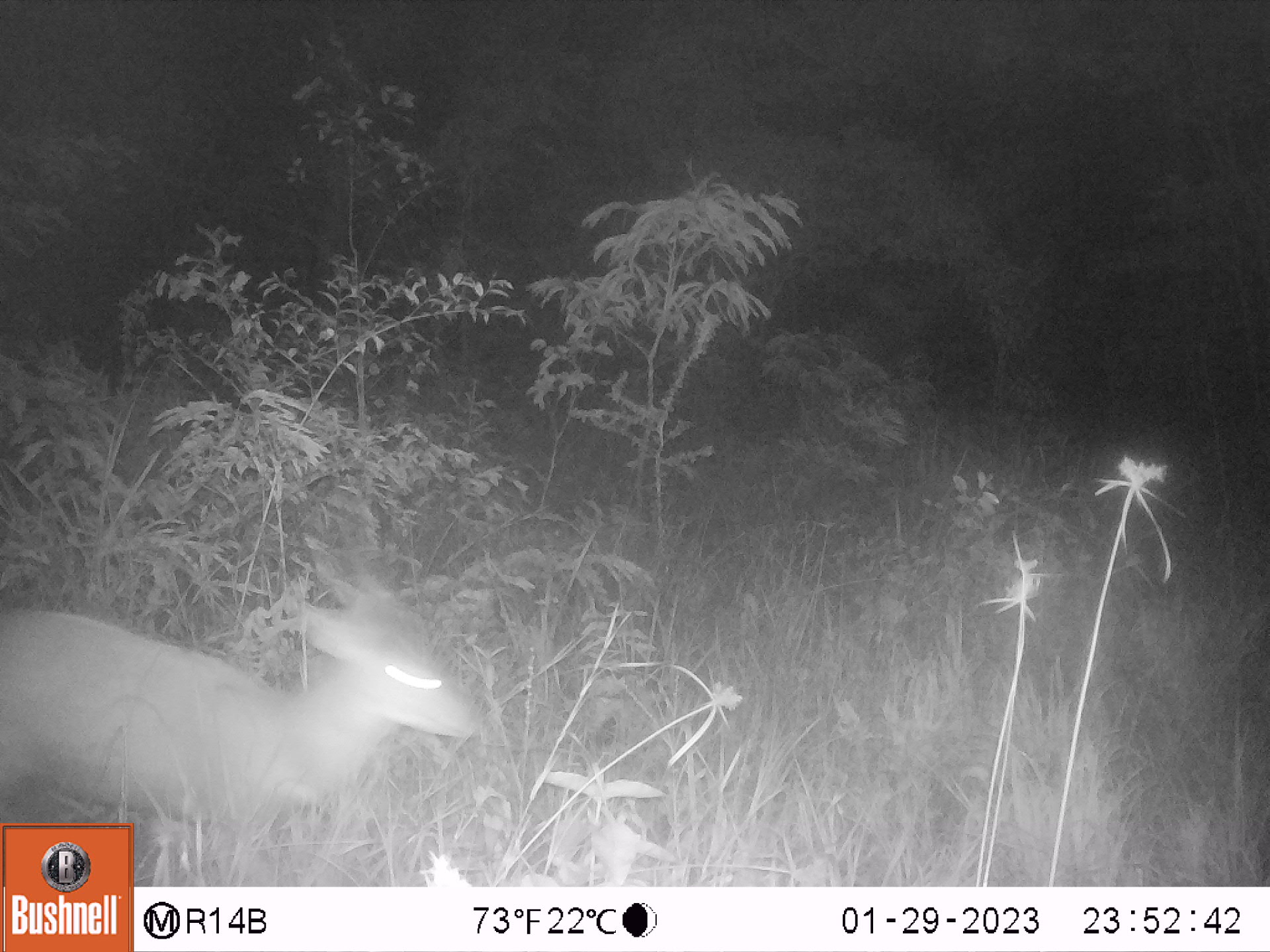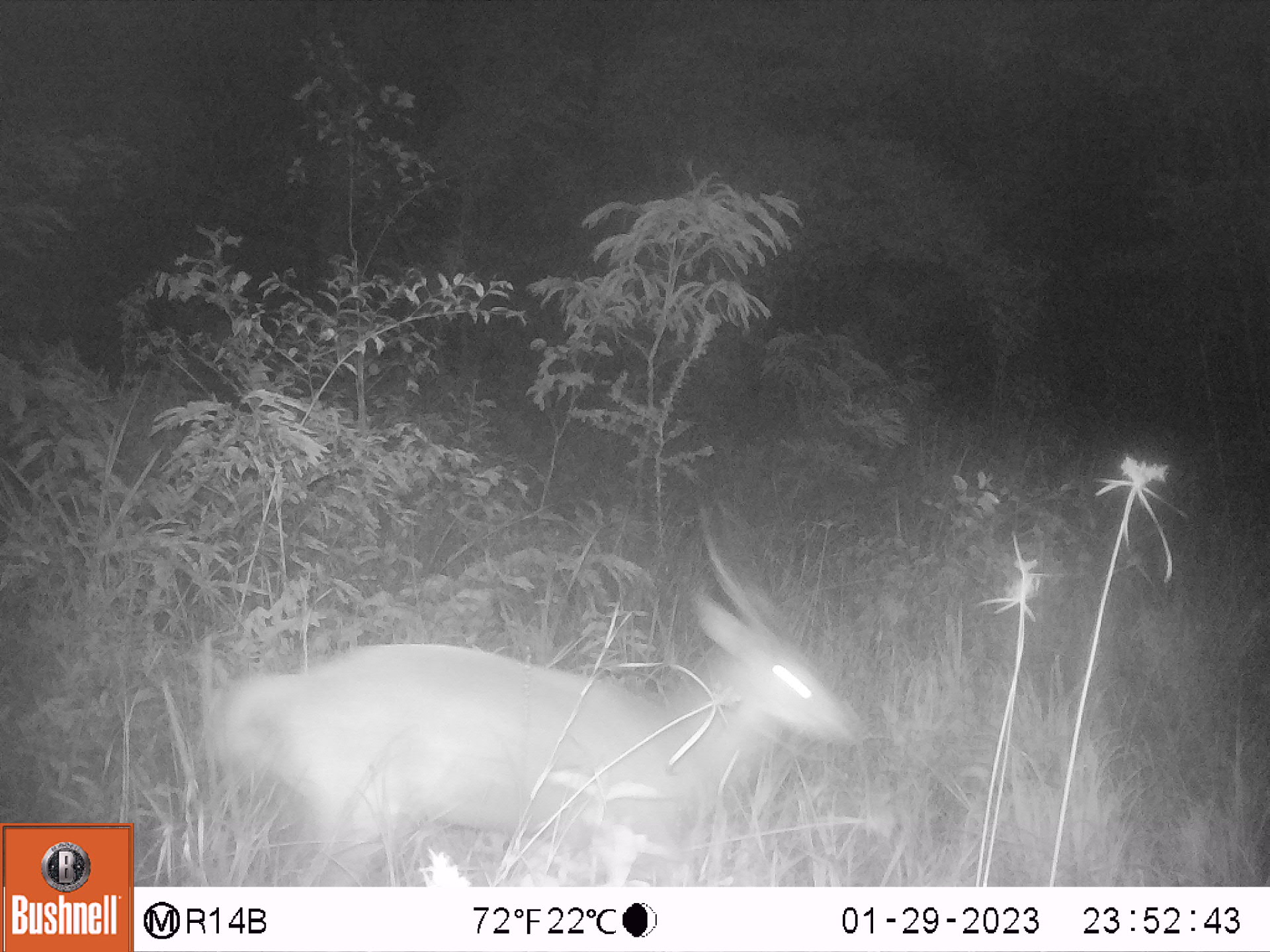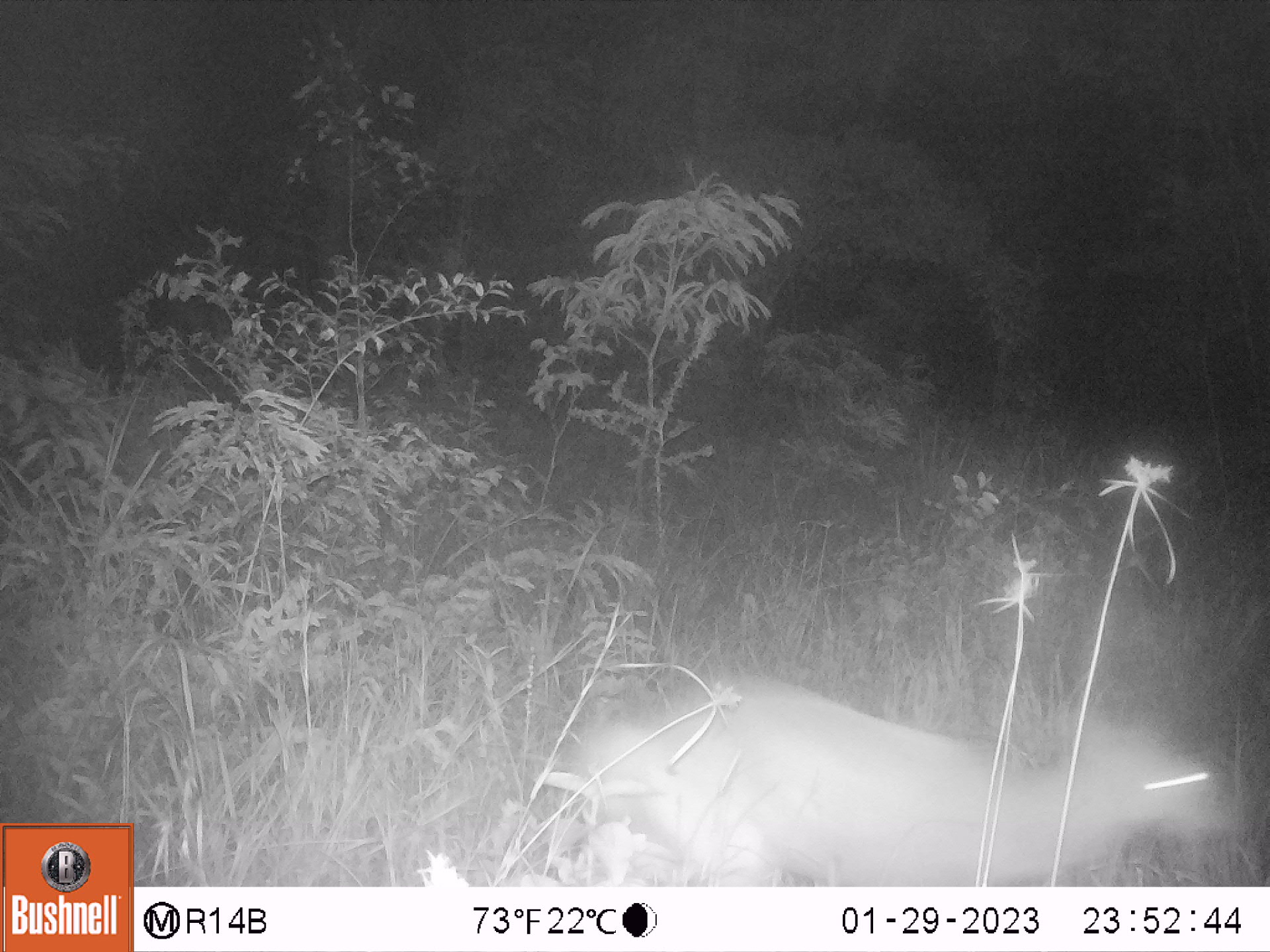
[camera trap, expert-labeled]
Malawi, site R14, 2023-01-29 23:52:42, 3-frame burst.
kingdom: Animalia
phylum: Chordata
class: Mammalia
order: Artiodactyla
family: Bovidae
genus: Tragelaphus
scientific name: Tragelaphus sylvaticus sylvaticus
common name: cape bushbuck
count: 1